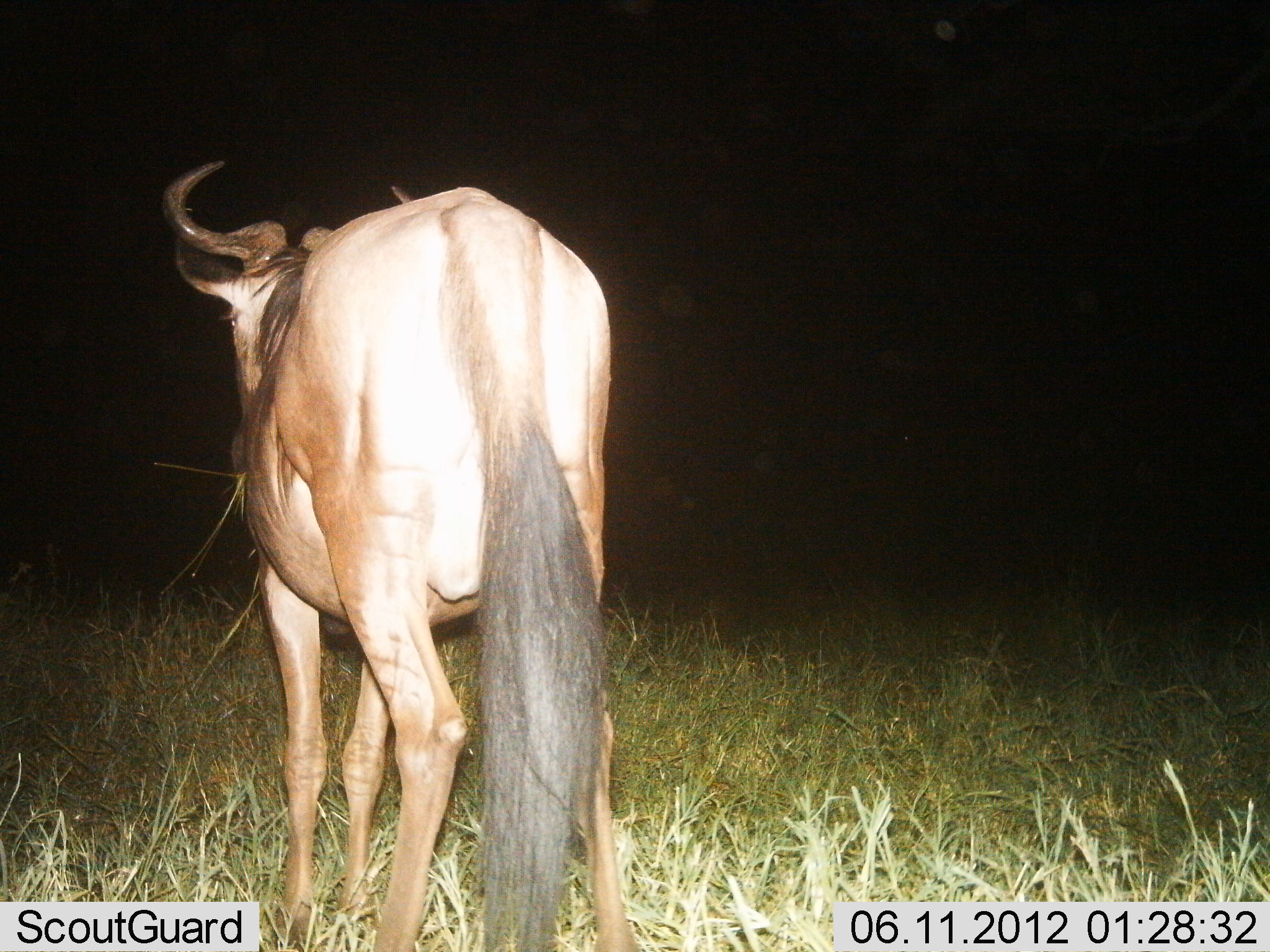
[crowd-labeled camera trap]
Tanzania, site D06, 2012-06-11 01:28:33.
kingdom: Animalia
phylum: Chordata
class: Mammalia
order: Artiodactyla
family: Bovidae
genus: Connochaetes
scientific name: Connochaetes taurinus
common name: blue wildebeest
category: wildebeest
Wildebeest (blue wildebeest) (Connochaetes taurinus), count 1. Behavior (volunteer vote fractions): standing 100%, resting 0%, moving 0%, interacting 0%. Young present (vote fraction): 0%. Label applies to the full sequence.